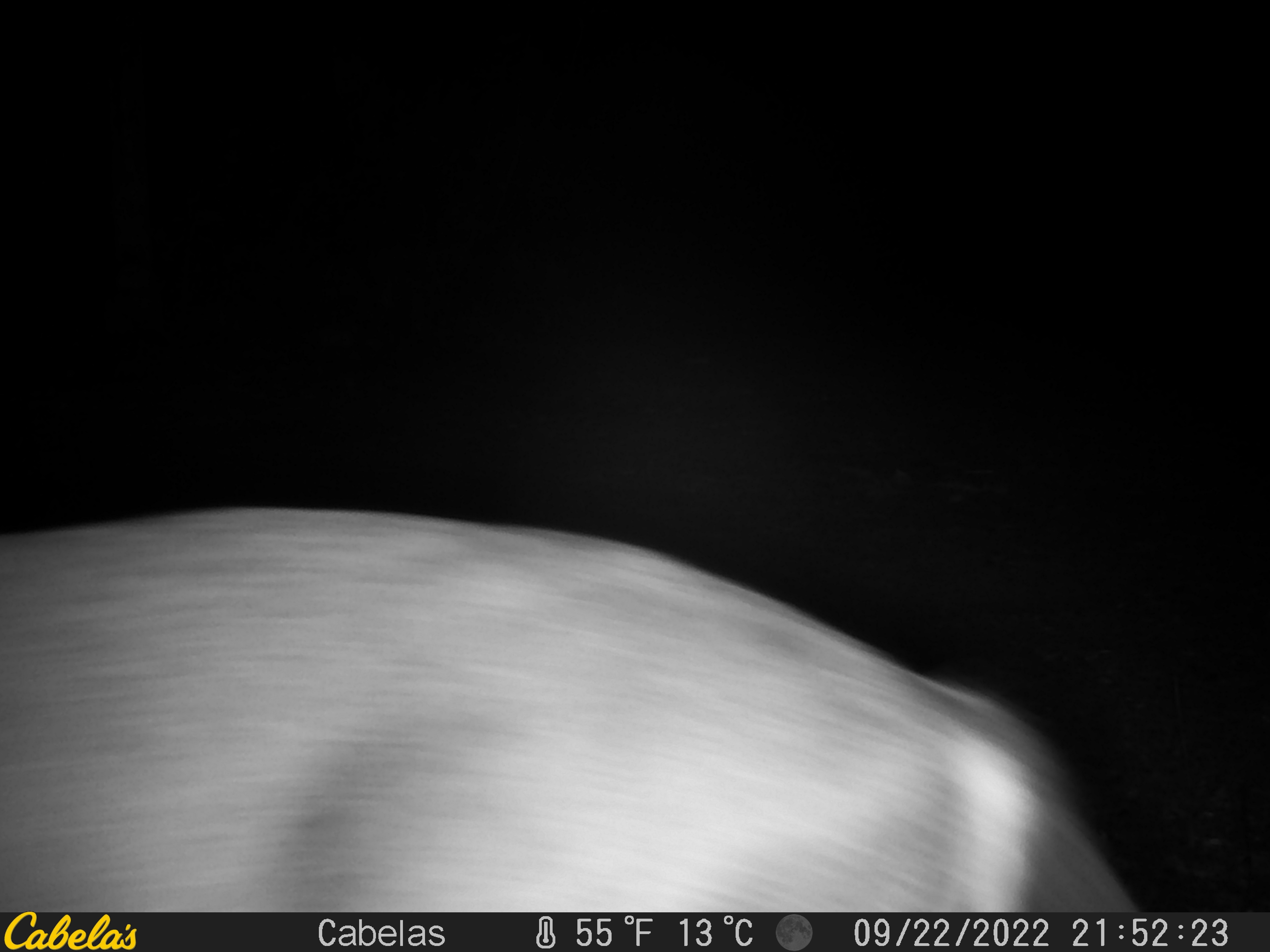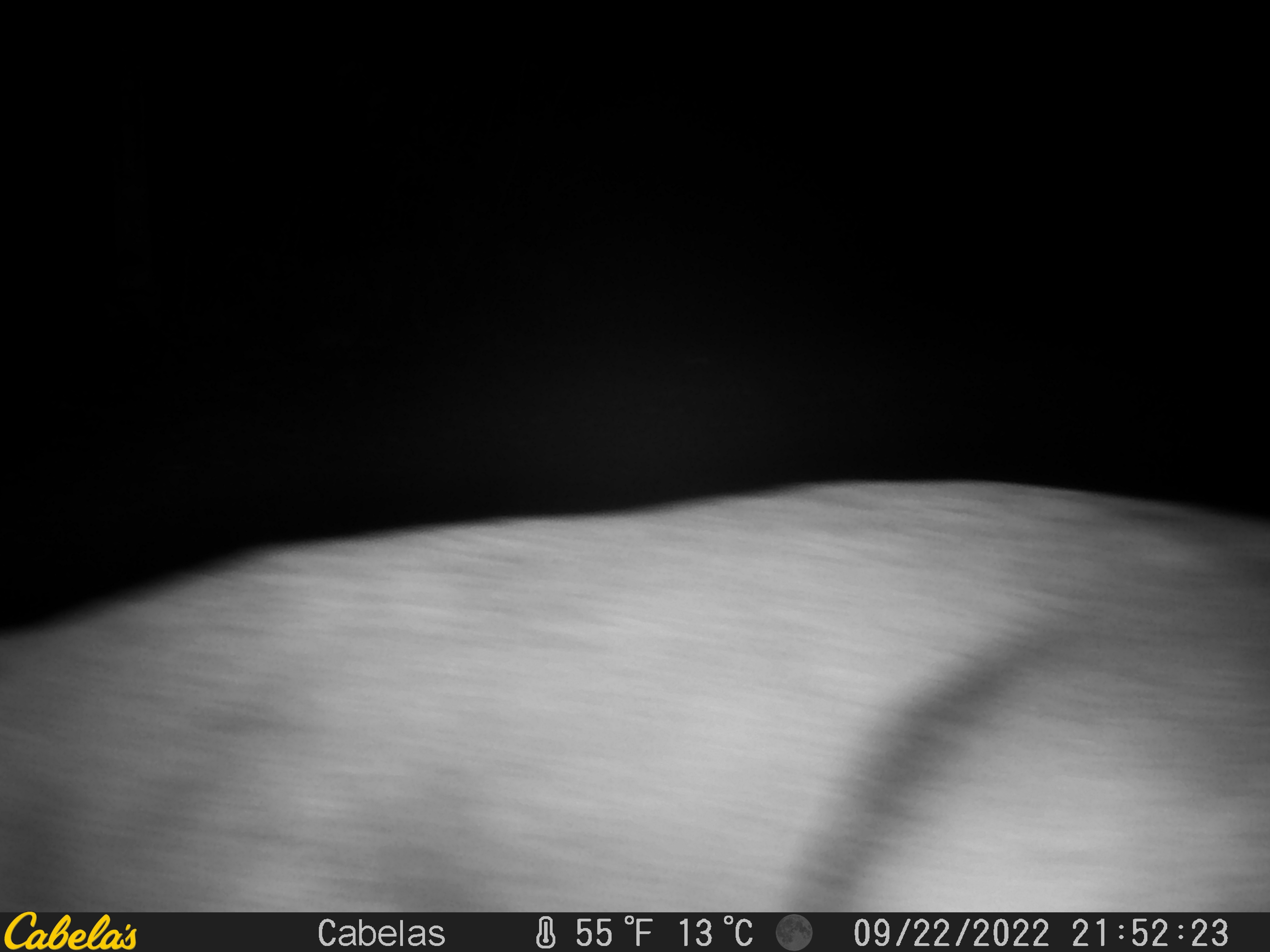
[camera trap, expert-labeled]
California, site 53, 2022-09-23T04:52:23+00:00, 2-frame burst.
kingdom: Animalia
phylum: Chordata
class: Mammalia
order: Artiodactyla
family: Cervidae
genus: Odocoileus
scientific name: Odocoileus hemionus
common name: mule deer